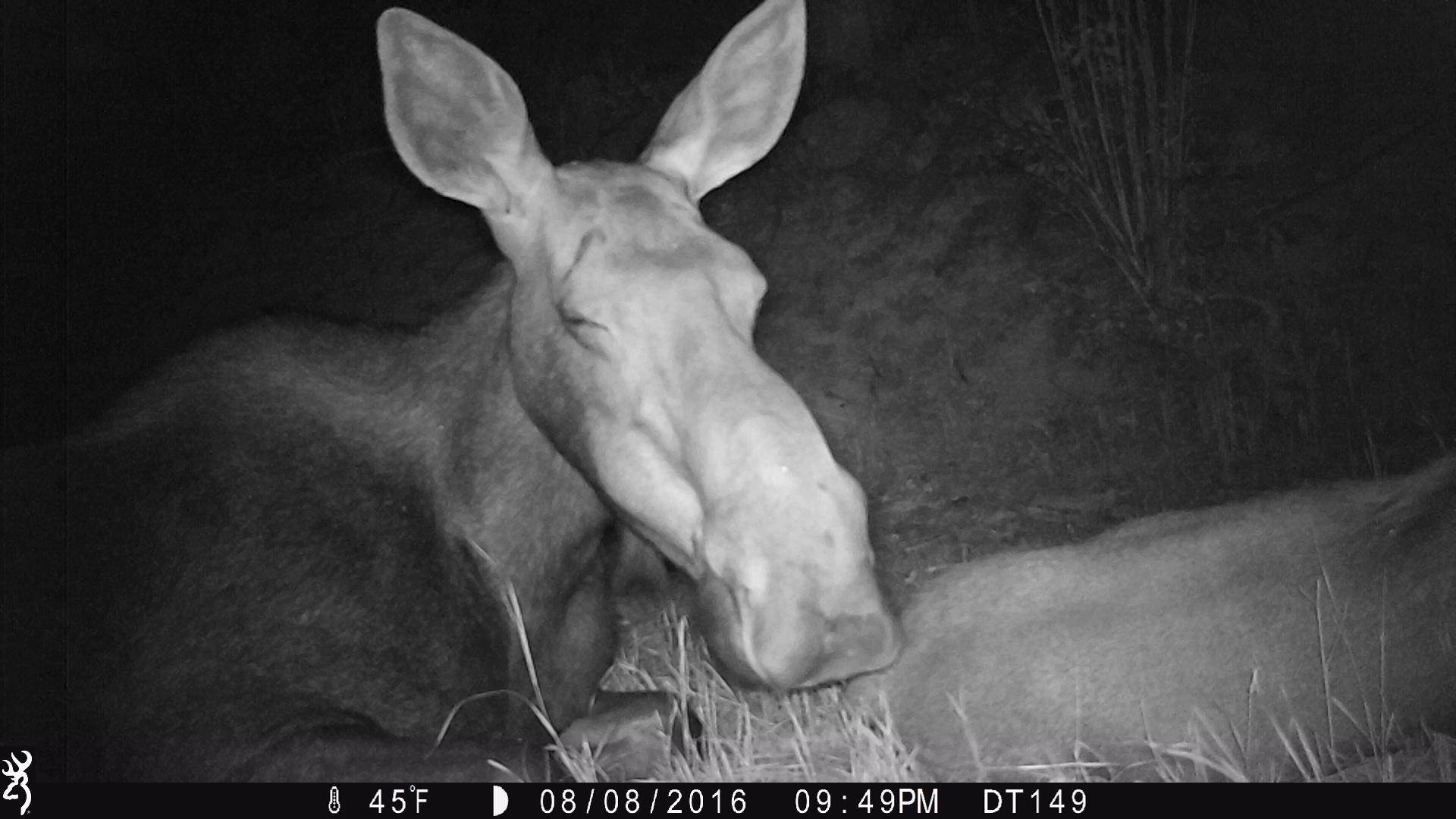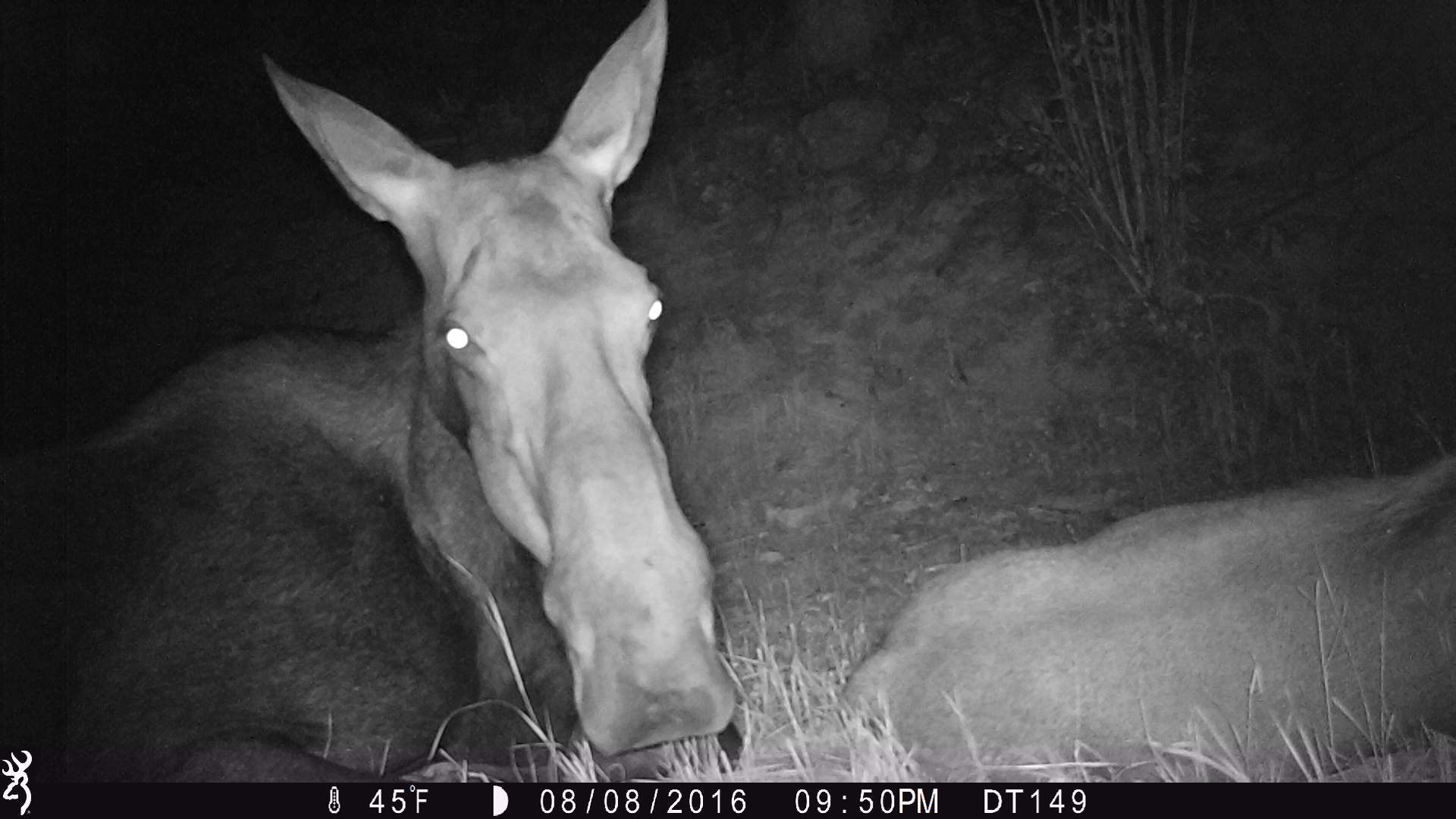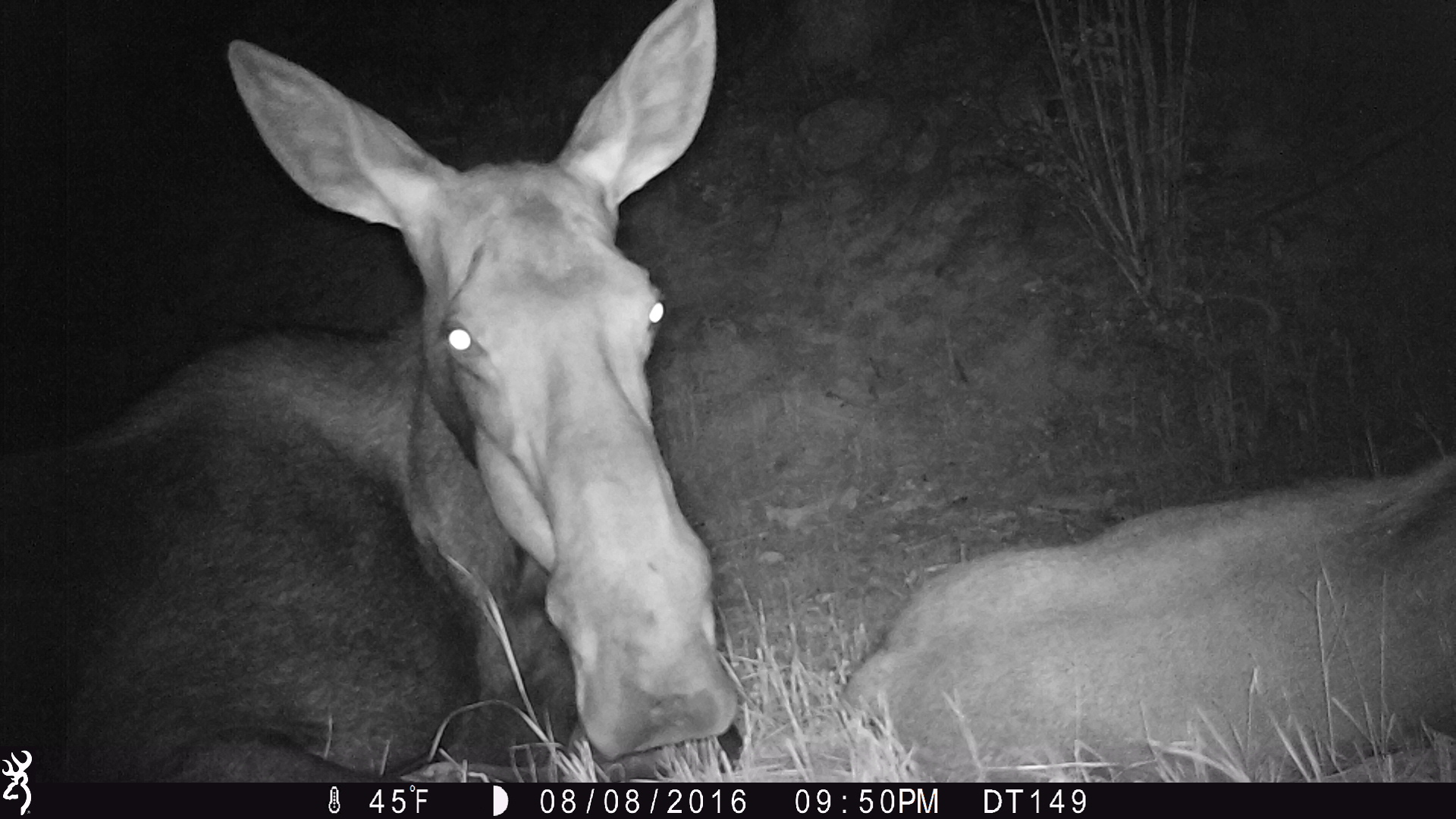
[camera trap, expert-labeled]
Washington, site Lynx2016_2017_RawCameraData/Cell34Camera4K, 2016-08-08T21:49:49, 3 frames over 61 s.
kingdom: Animalia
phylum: Chordata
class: Mammalia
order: Artiodactyla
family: Cervidae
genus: Alces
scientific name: Alces alces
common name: moose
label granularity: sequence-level